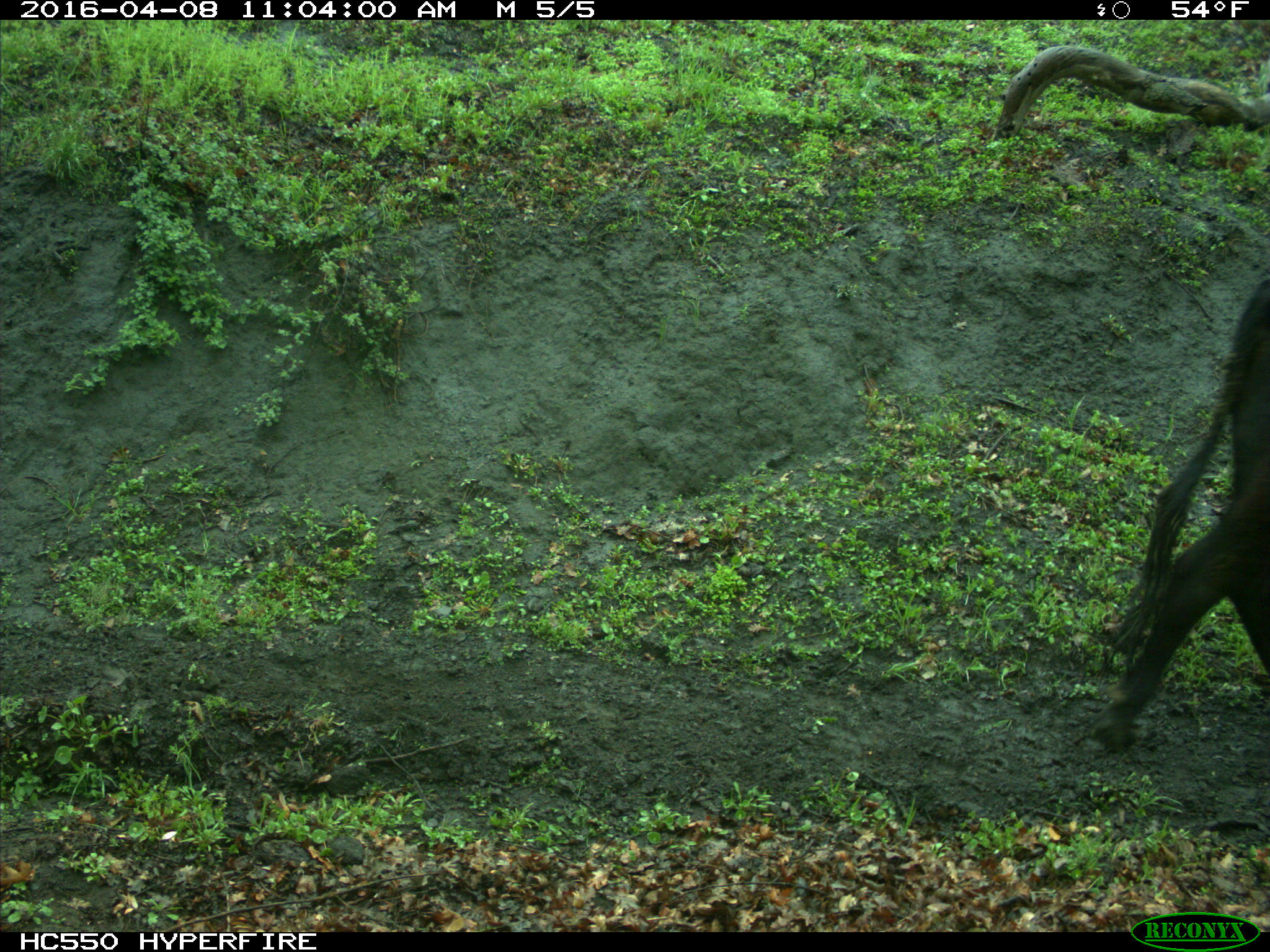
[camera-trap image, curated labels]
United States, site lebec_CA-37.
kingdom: Animalia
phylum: Chordata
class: Mammalia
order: Artiodactyla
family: Bovidae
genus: Bos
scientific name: Bos taurus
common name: domestic cow